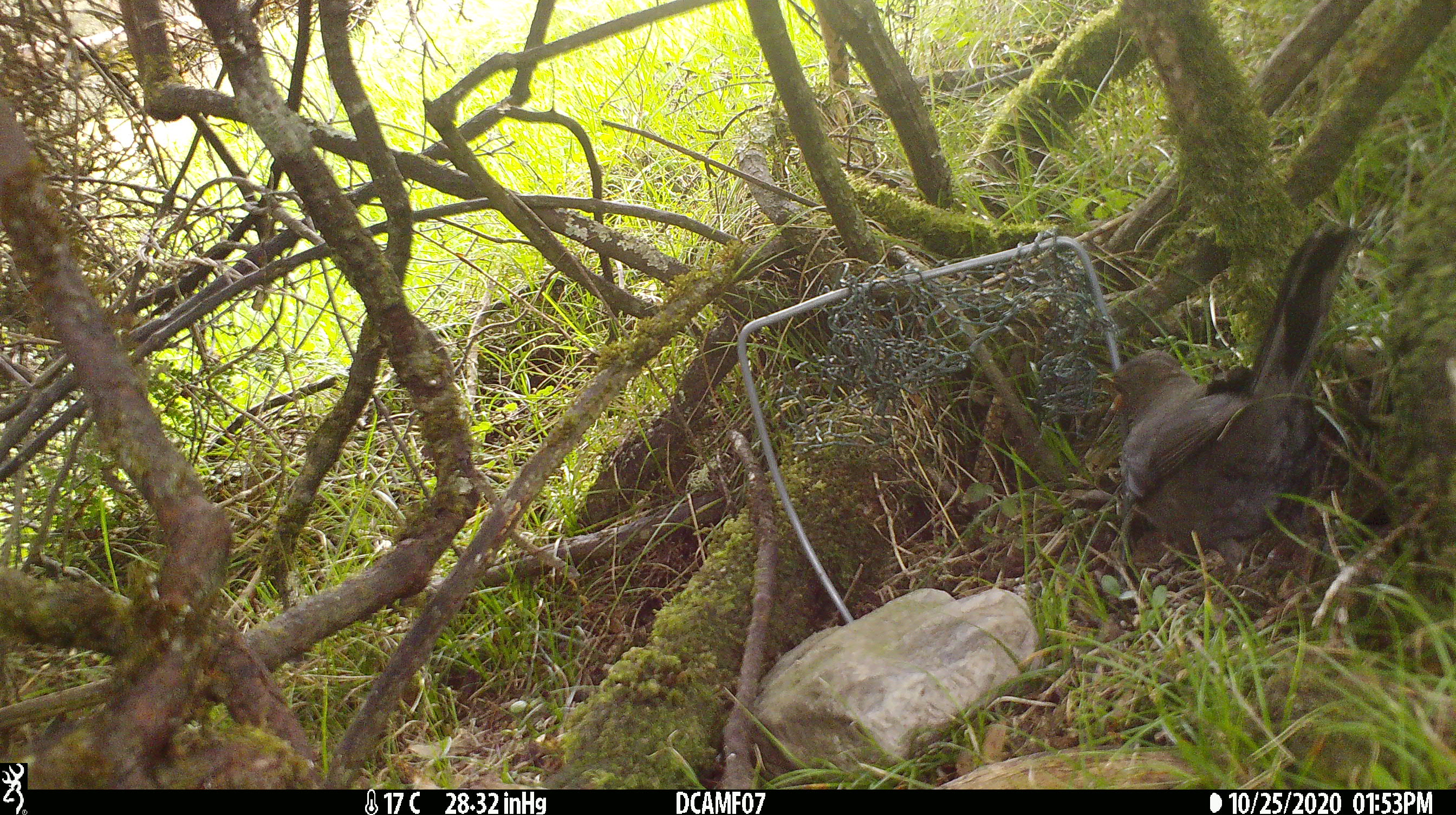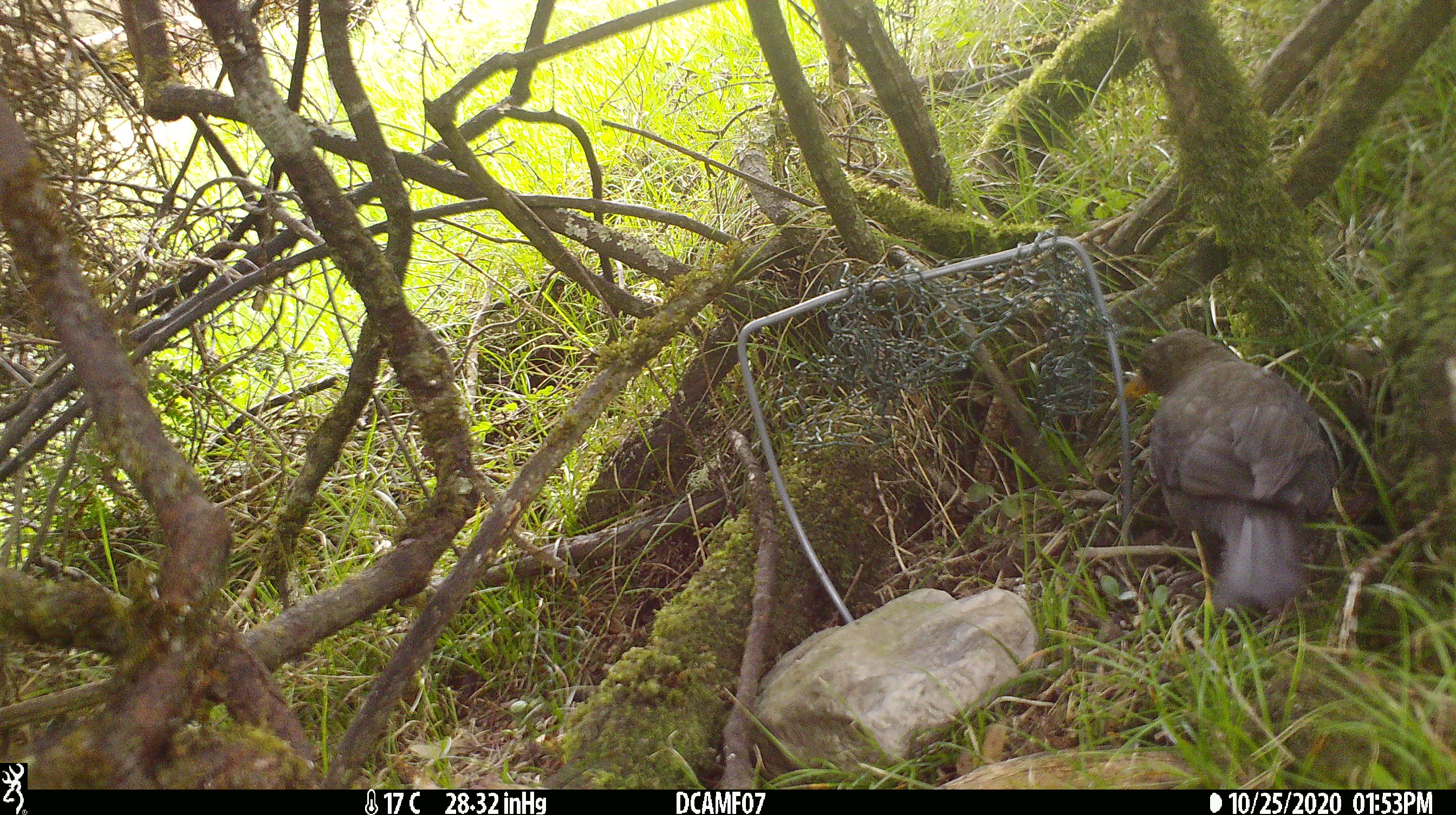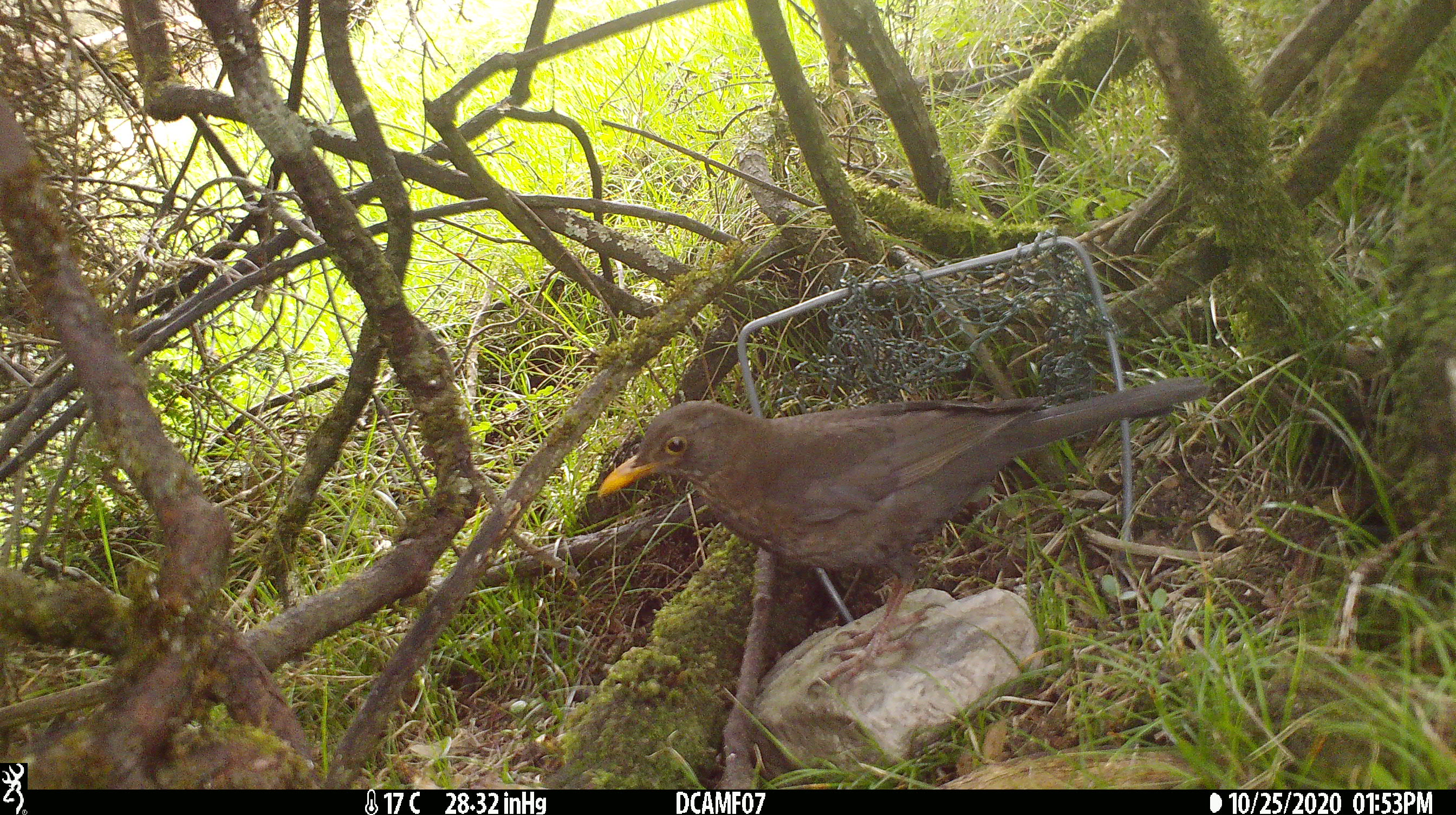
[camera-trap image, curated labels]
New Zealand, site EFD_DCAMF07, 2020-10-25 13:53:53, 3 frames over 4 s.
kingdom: Animalia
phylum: Chordata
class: Aves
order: Passeriformes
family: Turdidae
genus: Turdus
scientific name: Turdus merula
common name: eurasian blackbird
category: blackbird